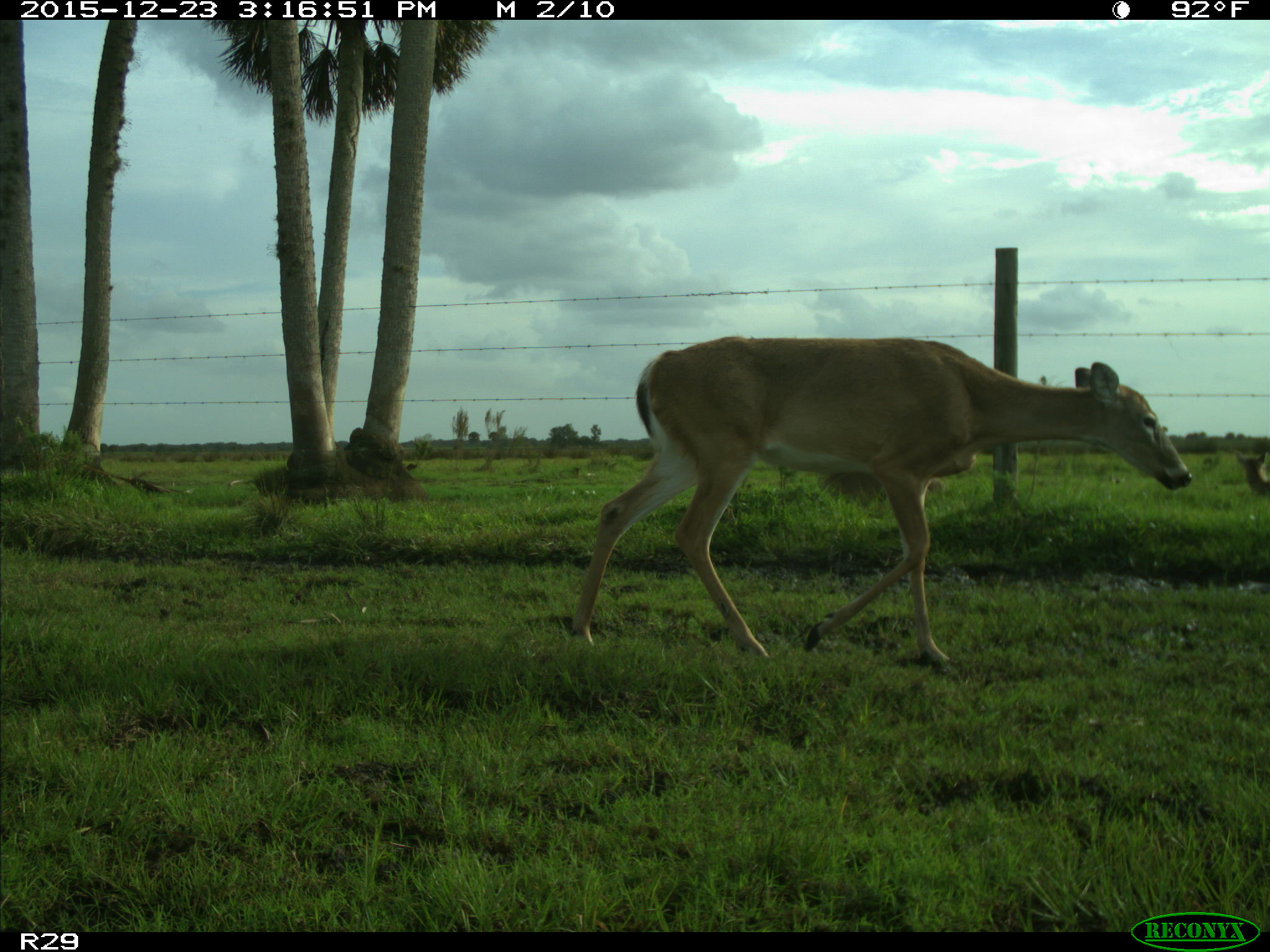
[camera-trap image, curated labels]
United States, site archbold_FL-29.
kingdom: Animalia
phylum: Chordata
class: Mammalia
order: Artiodactyla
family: Cervidae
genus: Odocoileus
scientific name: Odocoileus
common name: deer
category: unidentified deer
Unidentified deer (deer) (Odocoileus).